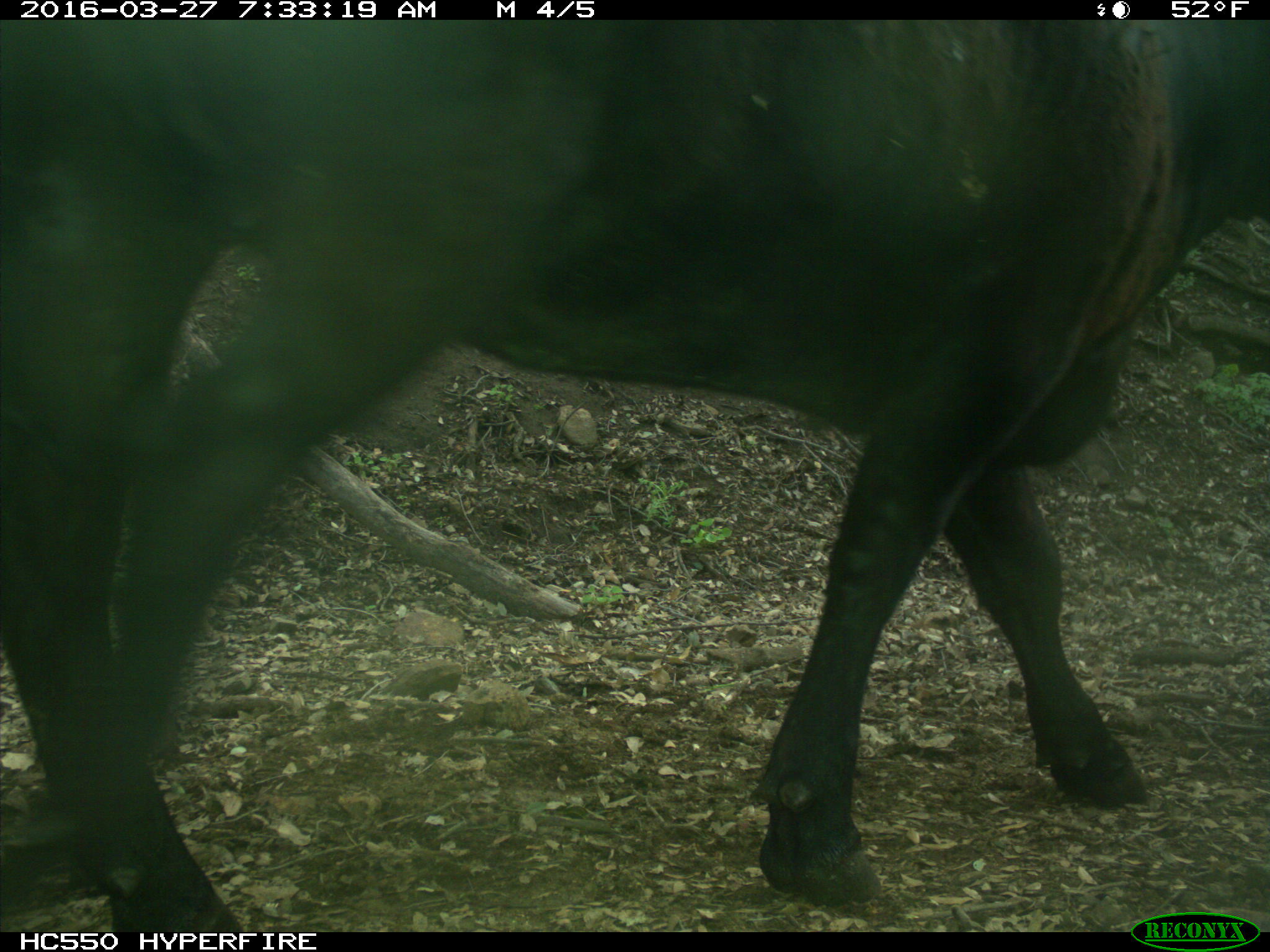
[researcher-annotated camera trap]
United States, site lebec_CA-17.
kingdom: Animalia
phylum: Chordata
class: Mammalia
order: Artiodactyla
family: Bovidae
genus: Bos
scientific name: Bos taurus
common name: domestic cow